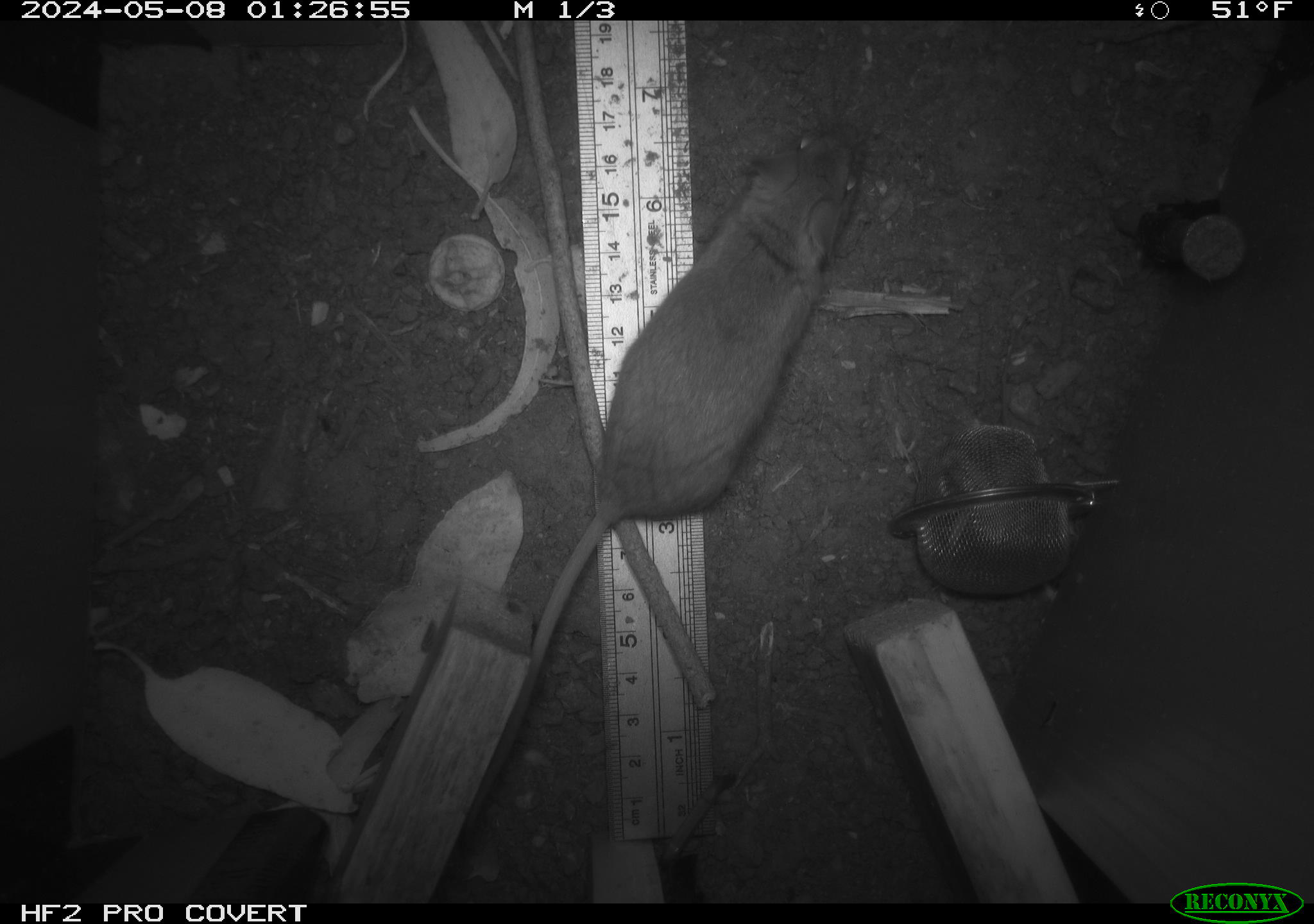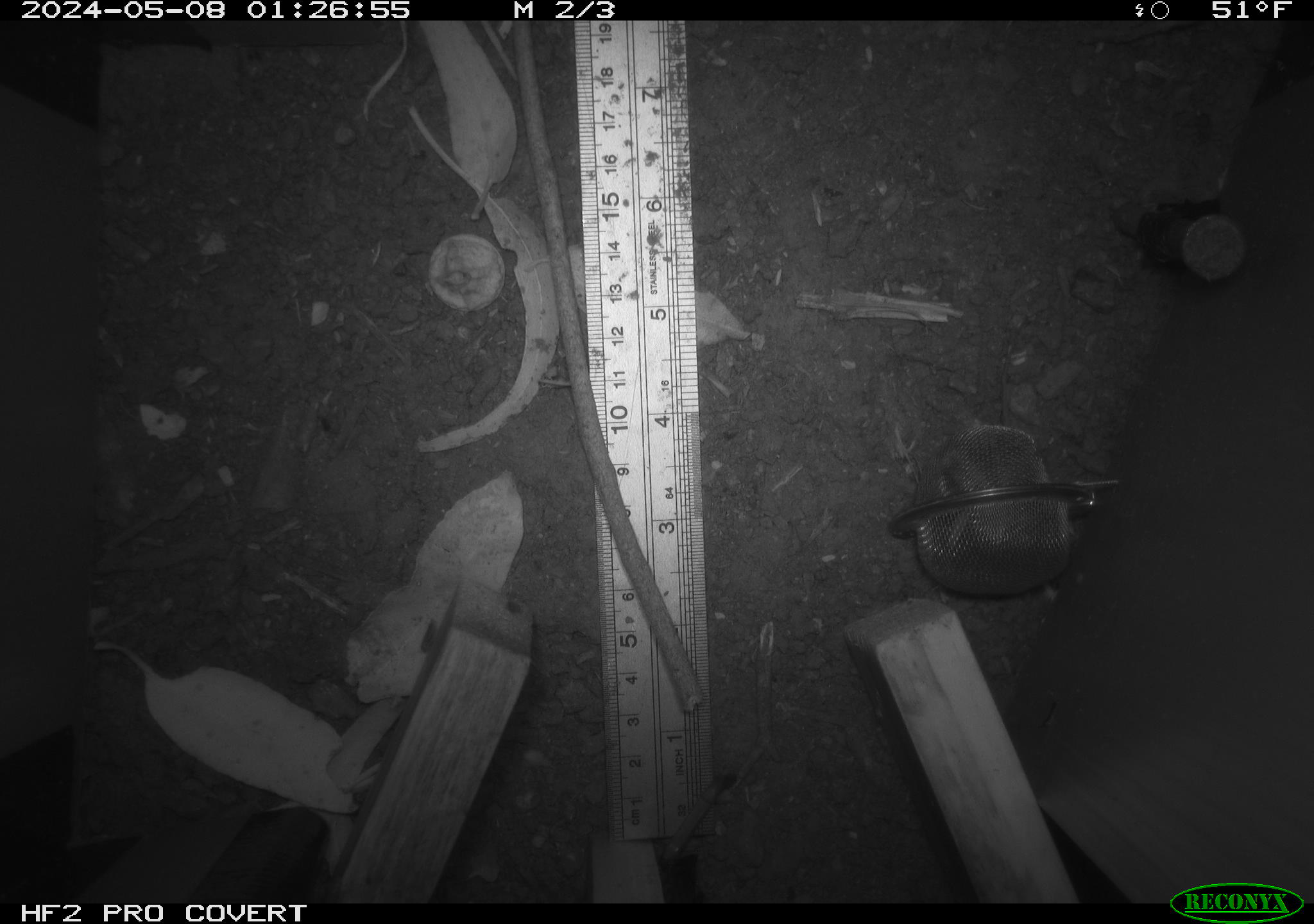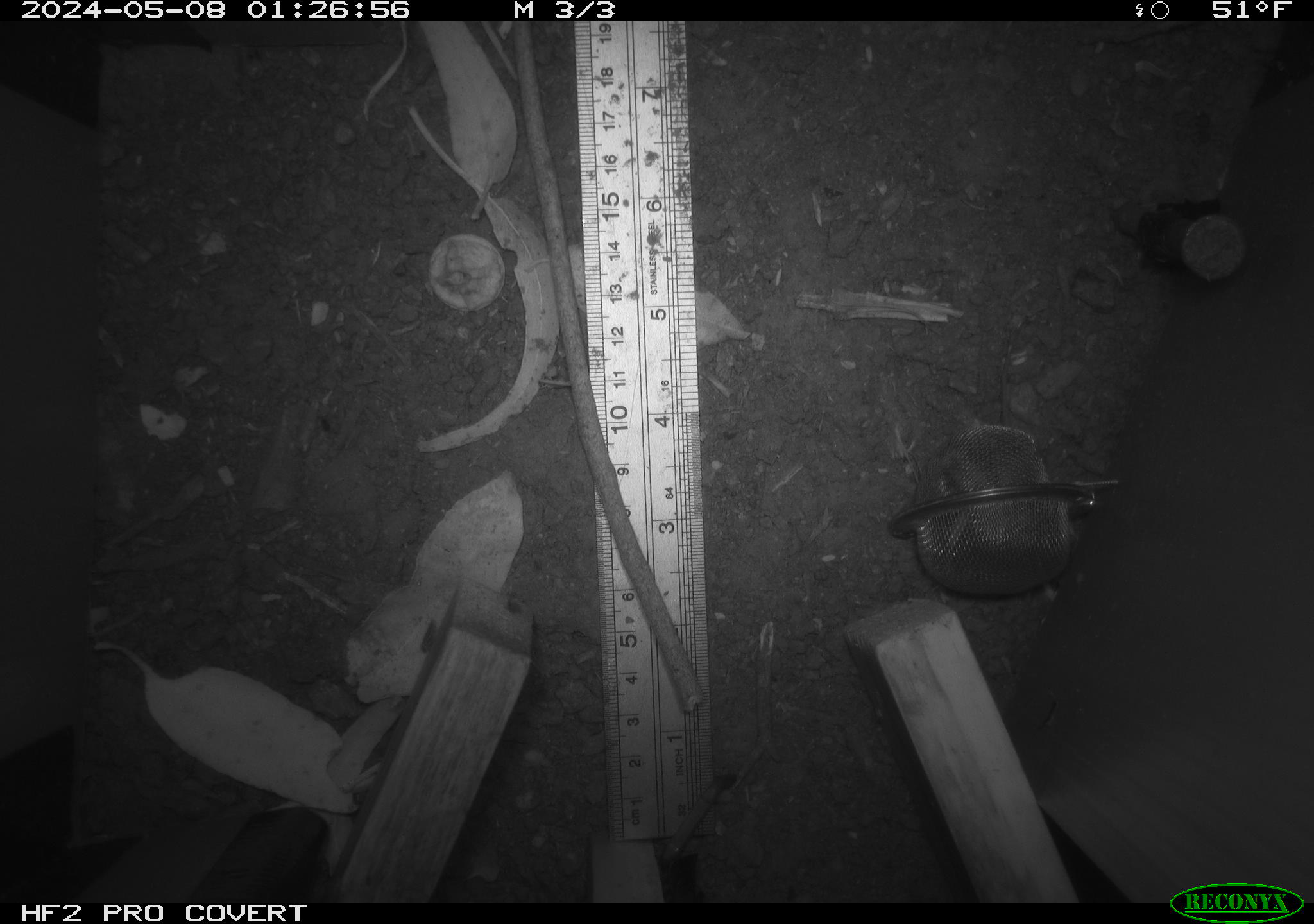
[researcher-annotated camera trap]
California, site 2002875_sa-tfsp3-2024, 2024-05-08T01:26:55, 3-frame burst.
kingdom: Animalia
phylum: Chordata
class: Mammalia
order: Rodentia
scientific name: Rodentia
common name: mouse species